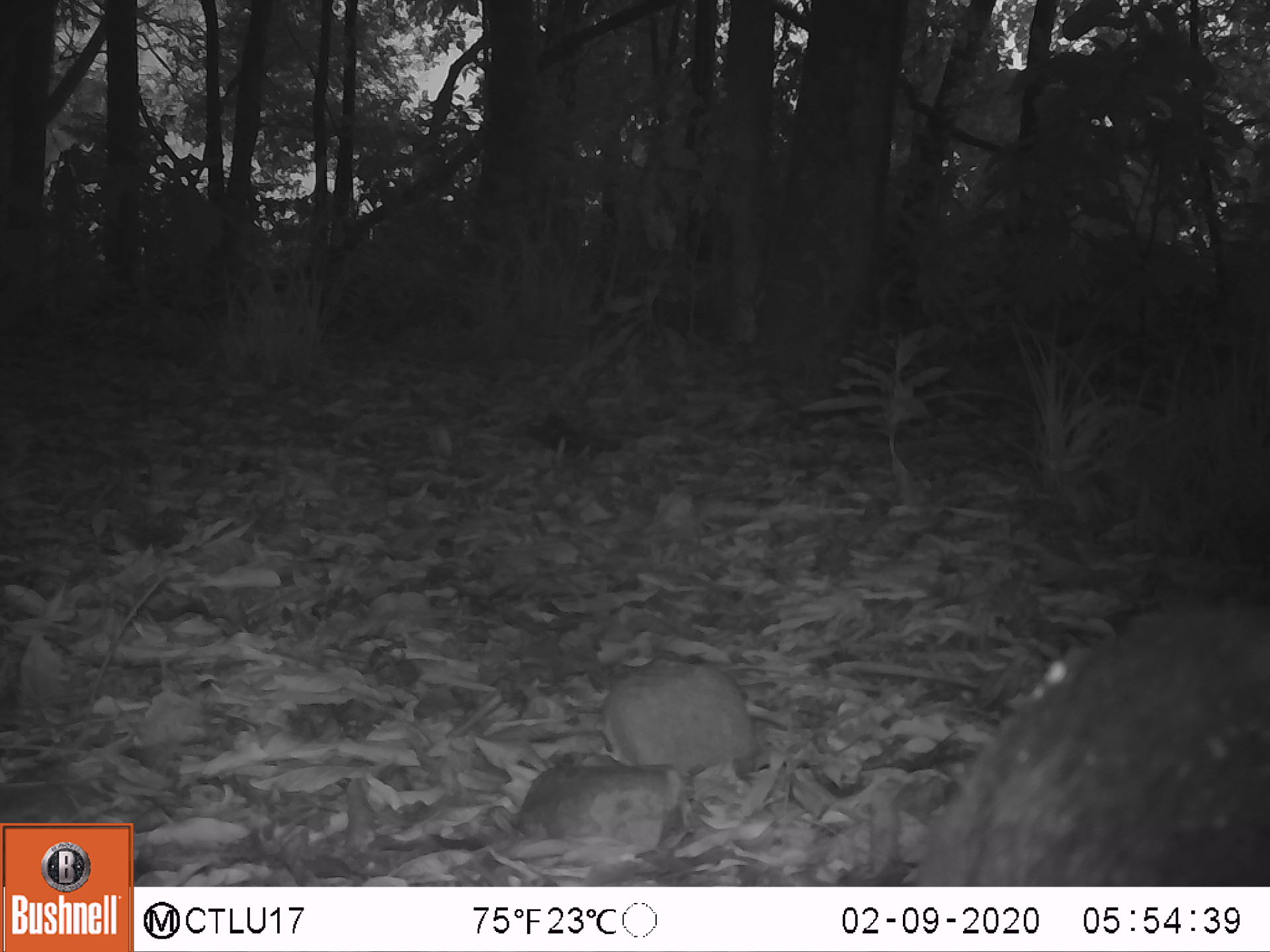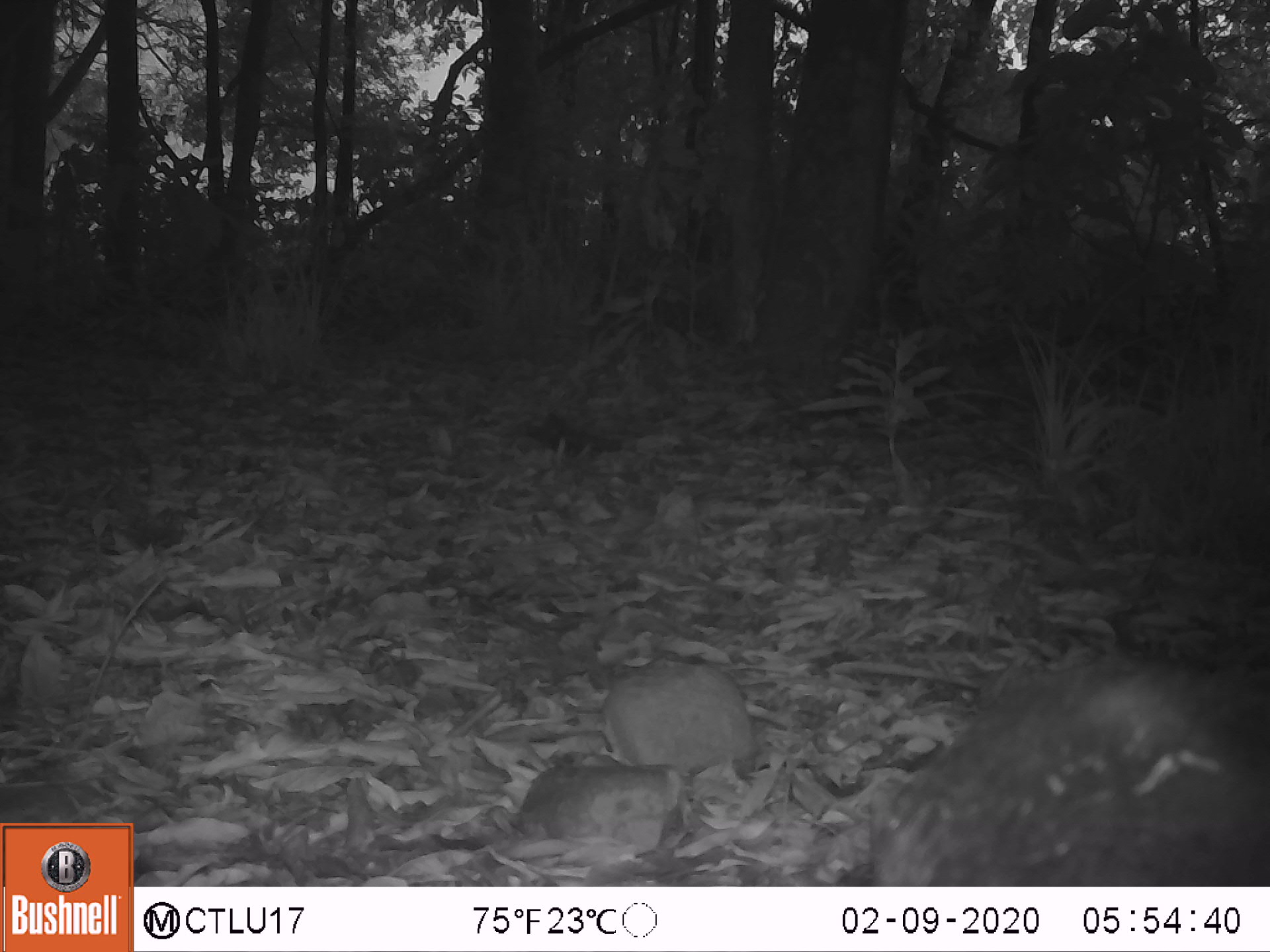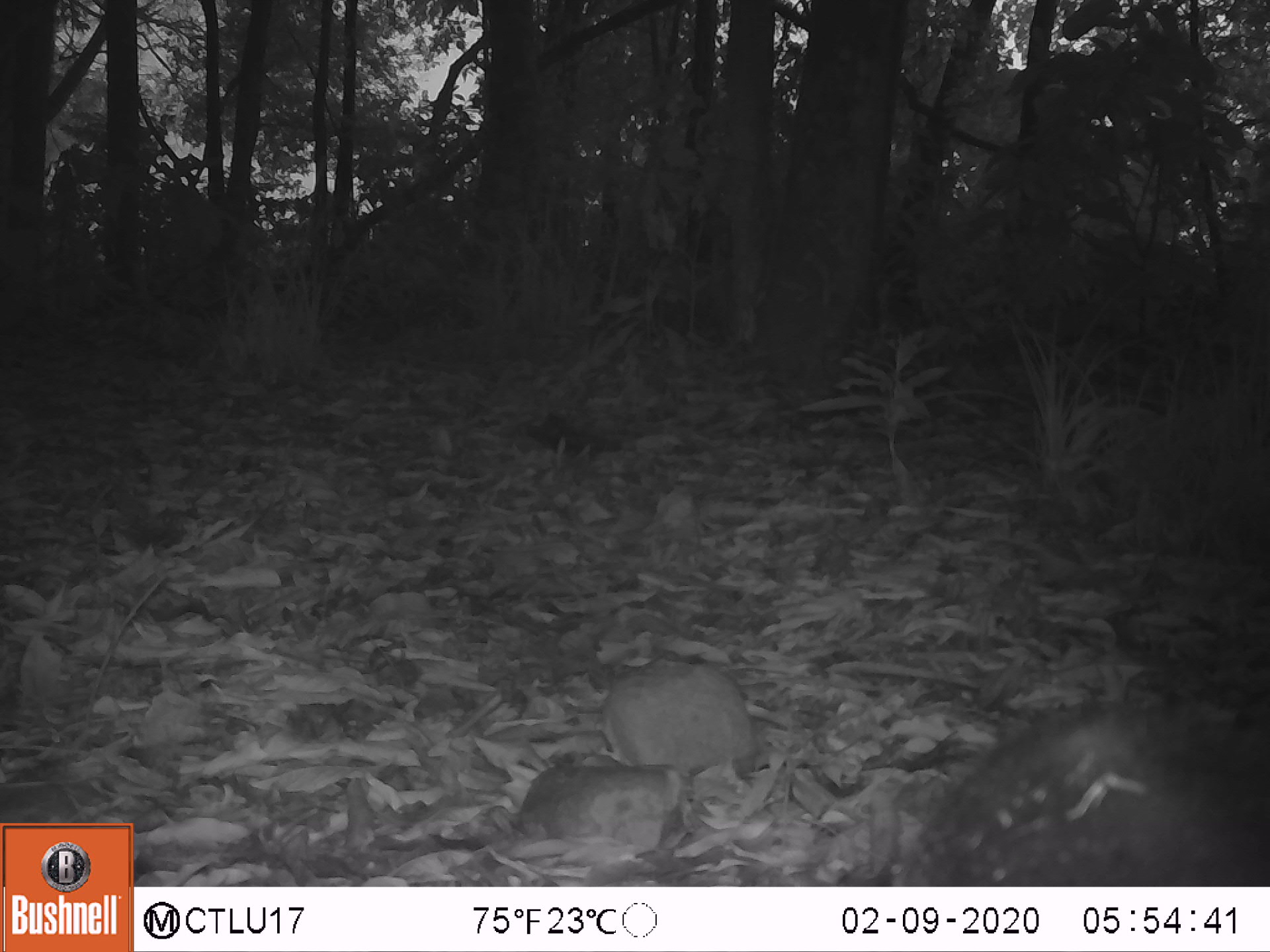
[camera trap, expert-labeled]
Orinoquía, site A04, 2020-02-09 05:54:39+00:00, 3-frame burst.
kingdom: Animalia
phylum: Chordata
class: Mammalia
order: Pilosa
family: Myrmecophagidae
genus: Tamandua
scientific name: Tamandua tetradactyla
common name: southern tamandua